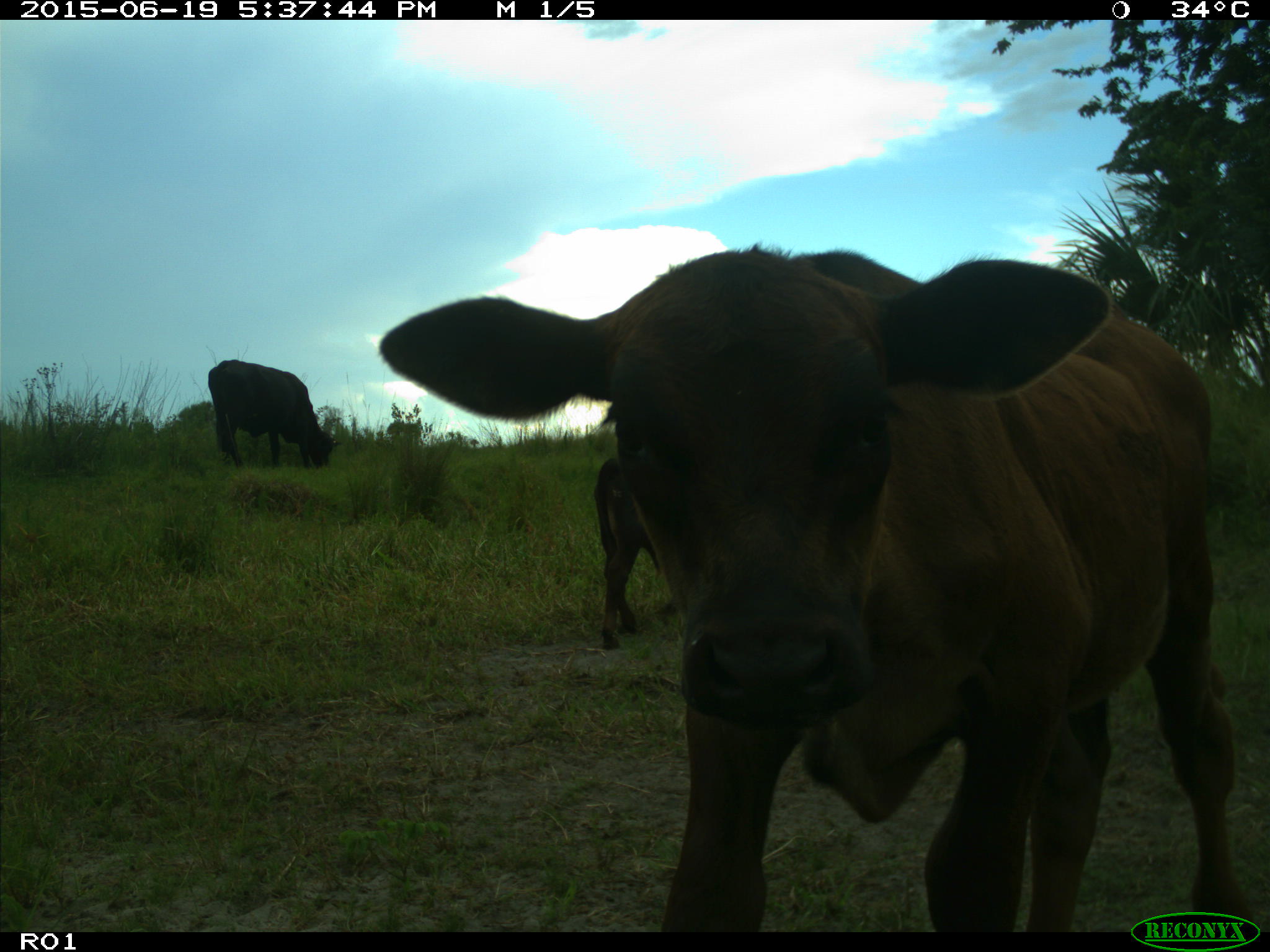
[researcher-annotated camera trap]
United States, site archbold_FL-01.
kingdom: Animalia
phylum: Chordata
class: Mammalia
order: Artiodactyla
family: Bovidae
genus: Bos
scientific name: Bos taurus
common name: domestic cow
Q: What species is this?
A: Bos taurus (domestic cow).